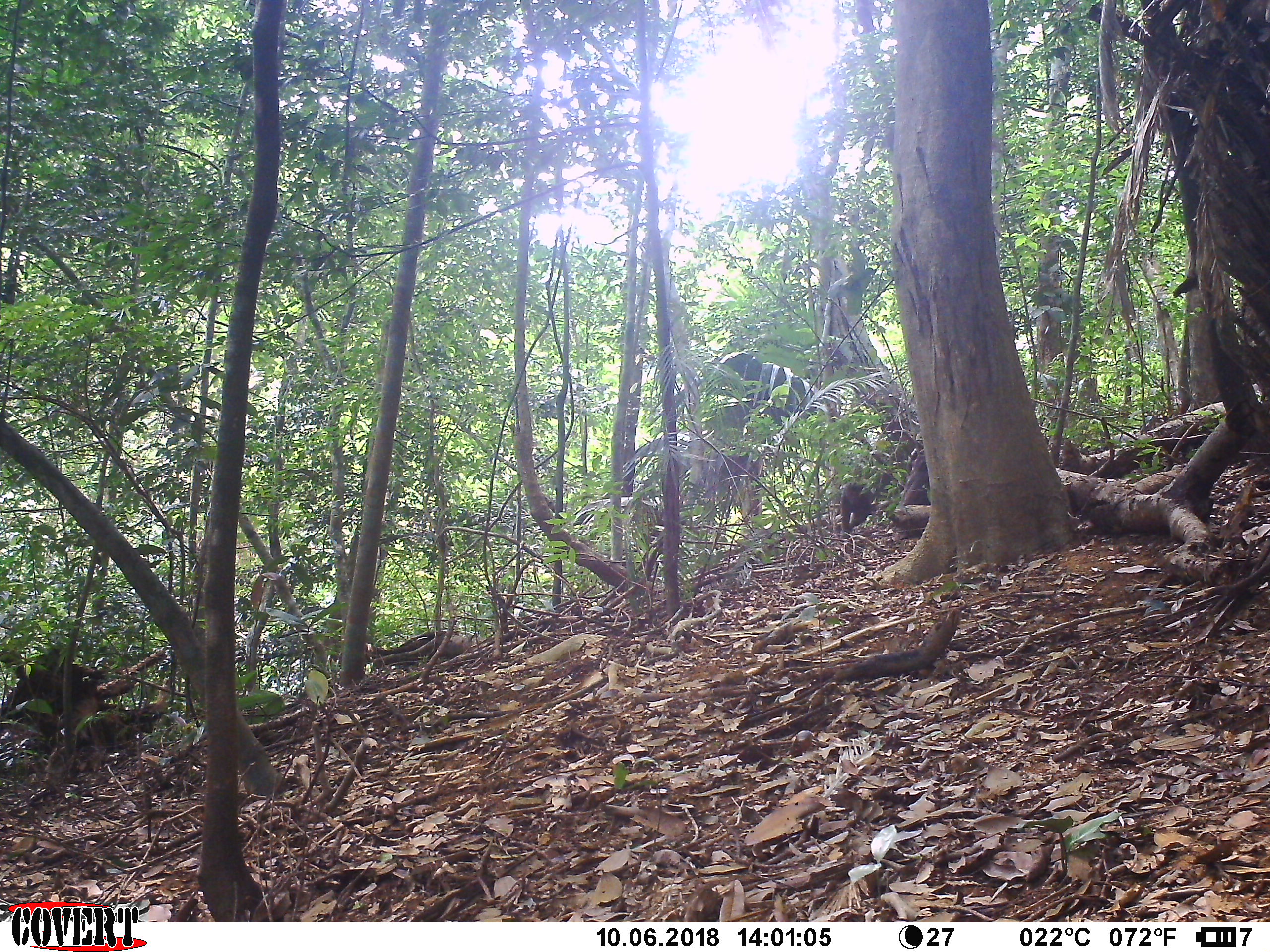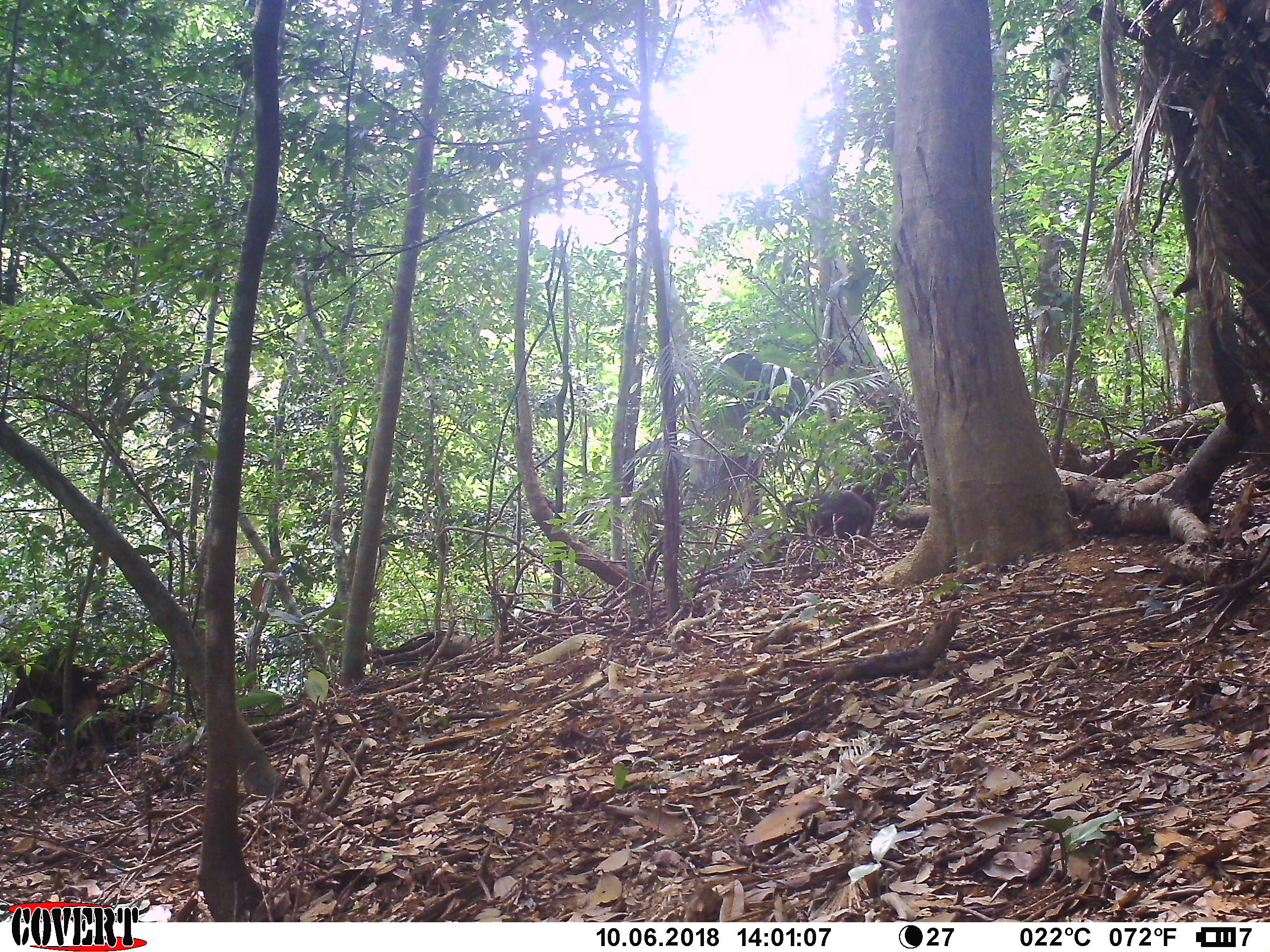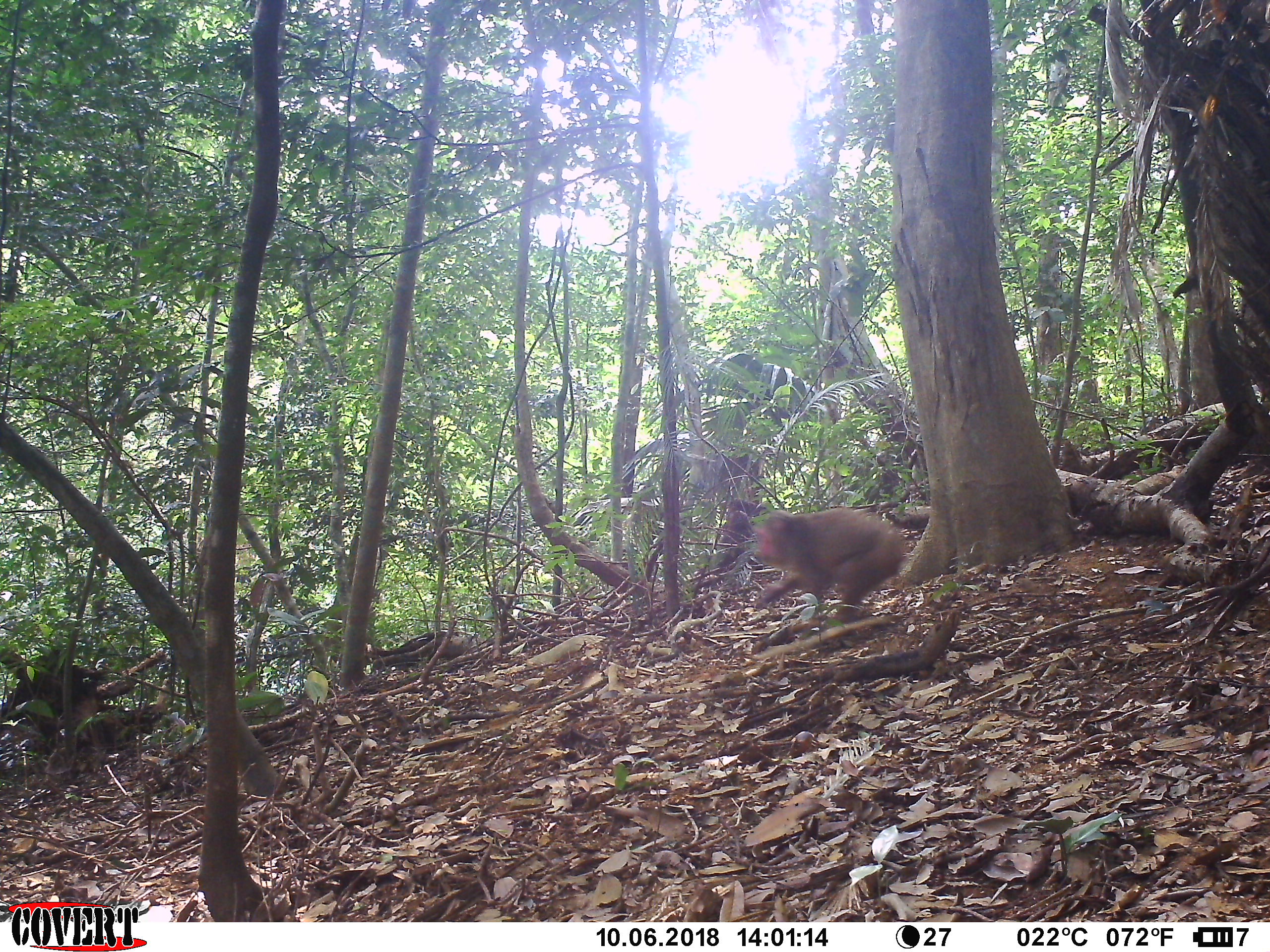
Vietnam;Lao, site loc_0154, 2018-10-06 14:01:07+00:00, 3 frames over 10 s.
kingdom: Animalia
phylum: Chordata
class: Mammalia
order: Primates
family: Cercopithecidae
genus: Macaca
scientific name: Macaca arctoides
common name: stump-tailed macaque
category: stump tailed macaque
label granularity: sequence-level